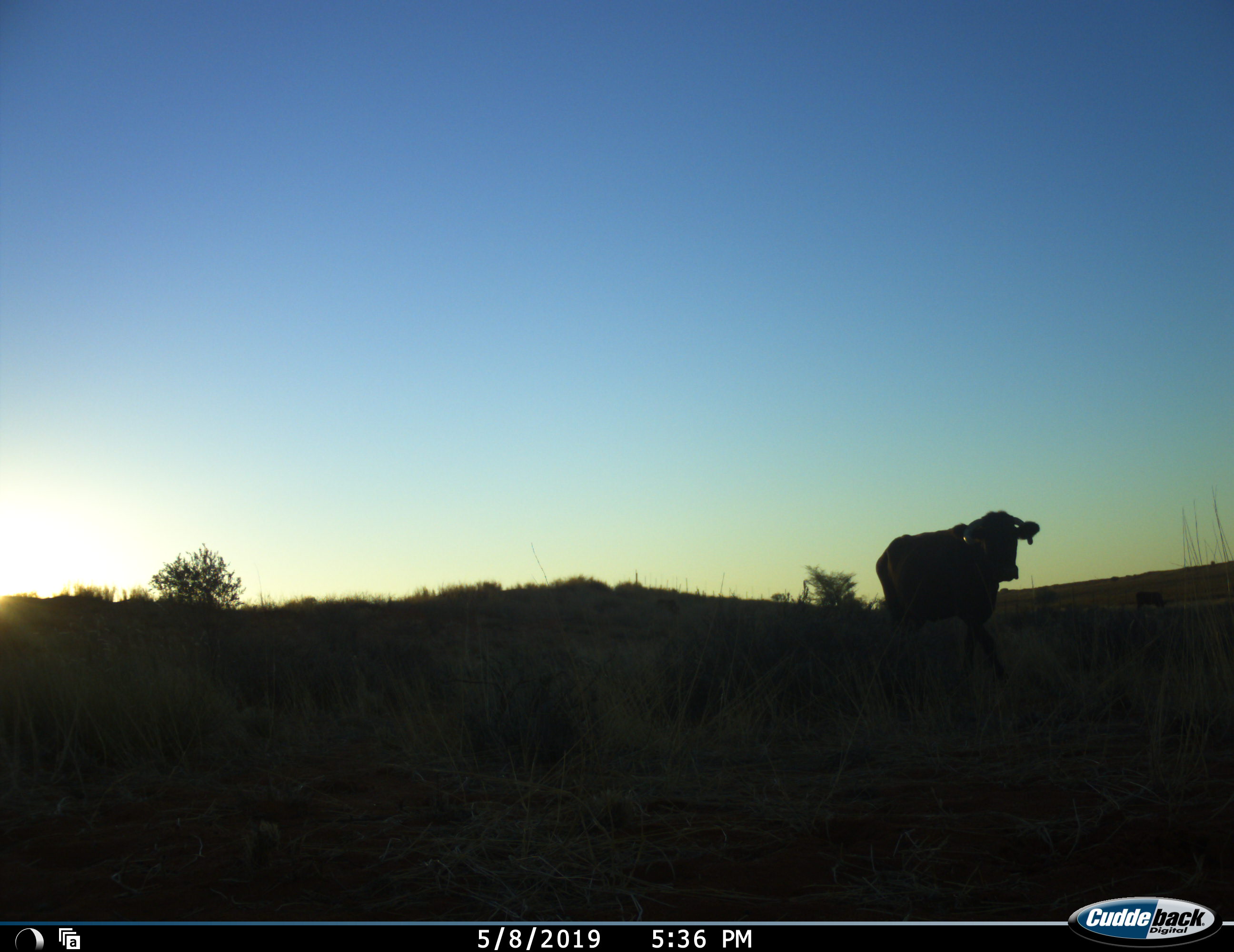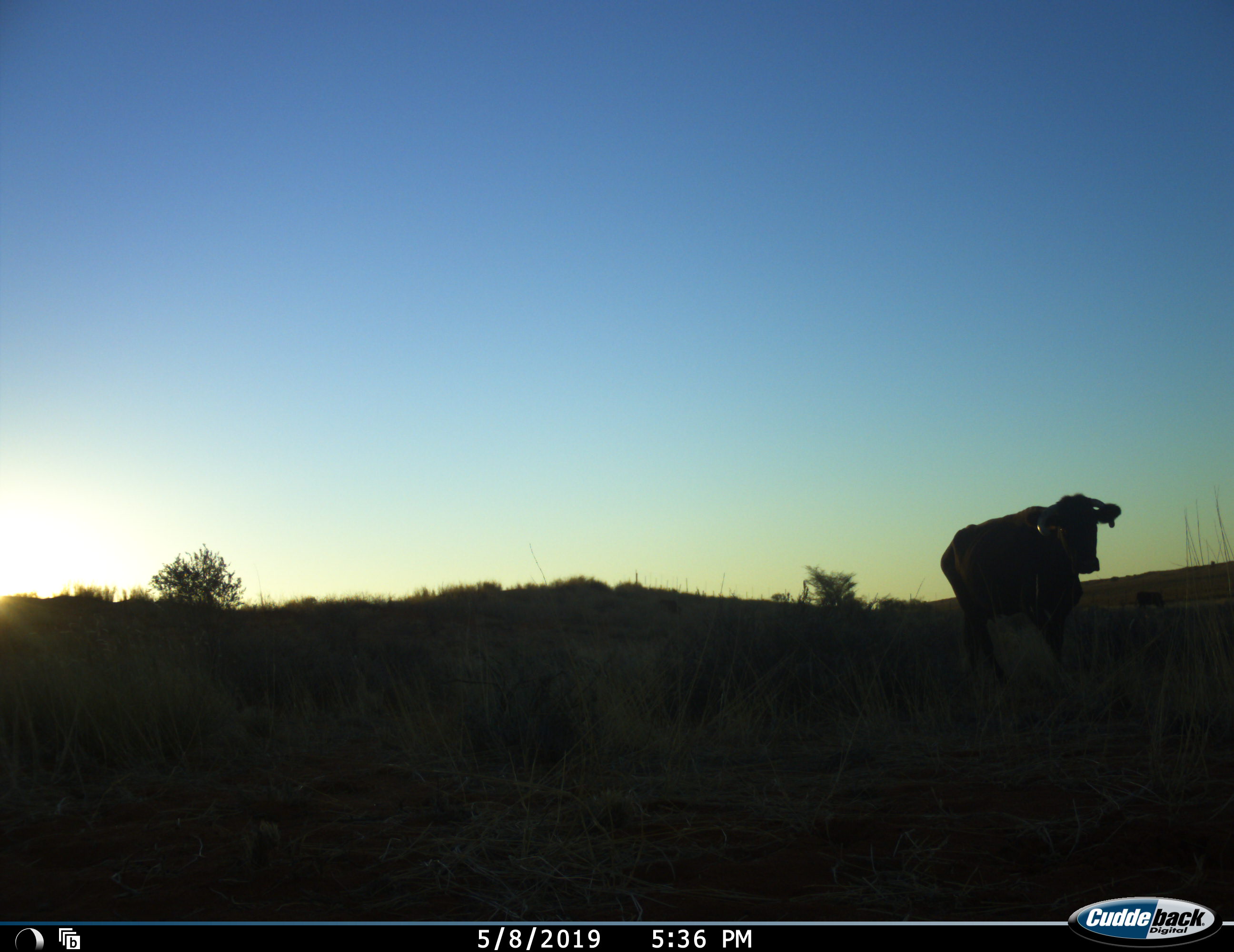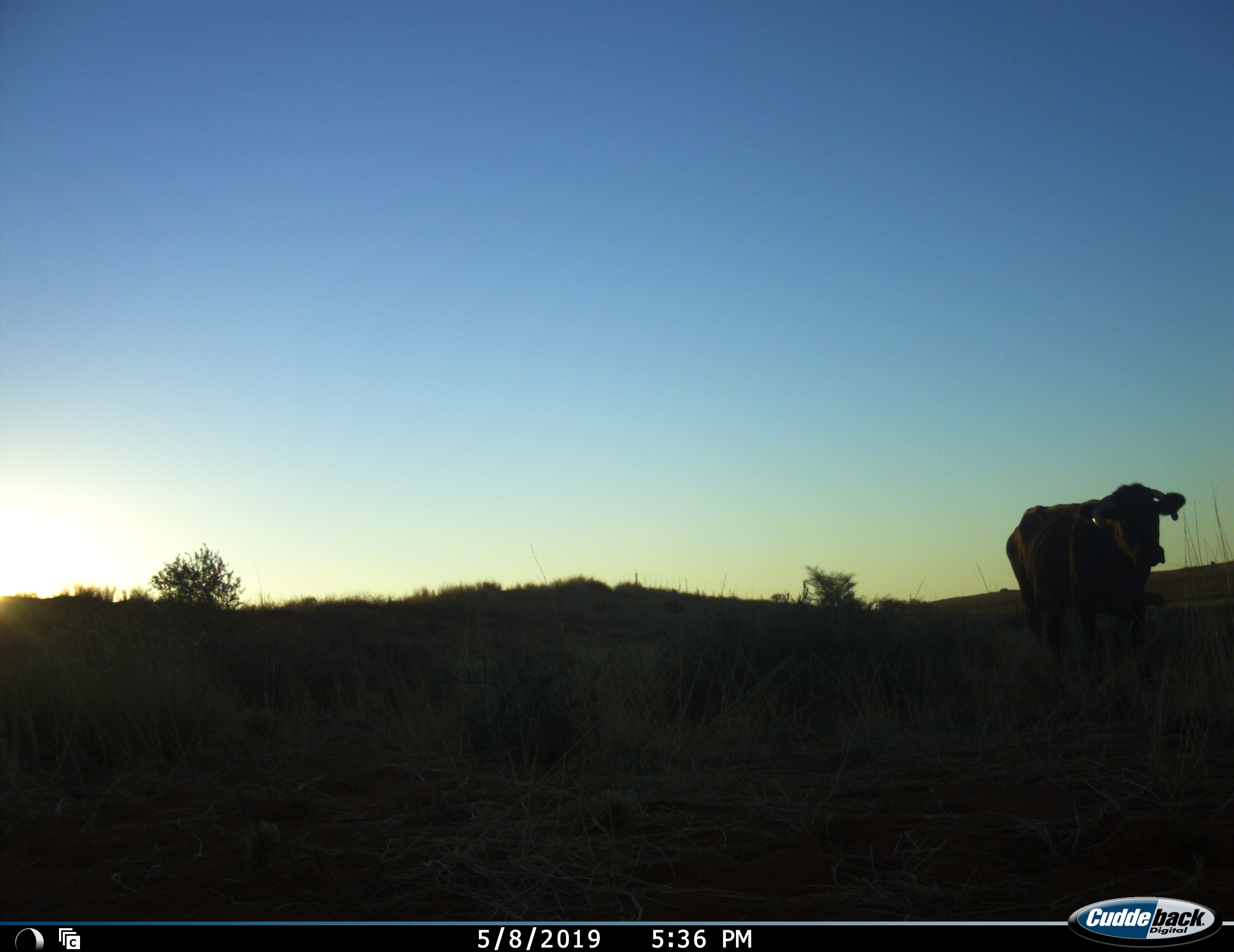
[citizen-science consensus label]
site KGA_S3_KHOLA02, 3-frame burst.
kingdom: Animalia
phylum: Chordata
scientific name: Vertebrata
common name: domestic animal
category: domesticanimal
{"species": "domesticanimal (domestic animal) (Vertebrata)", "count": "1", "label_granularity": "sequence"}